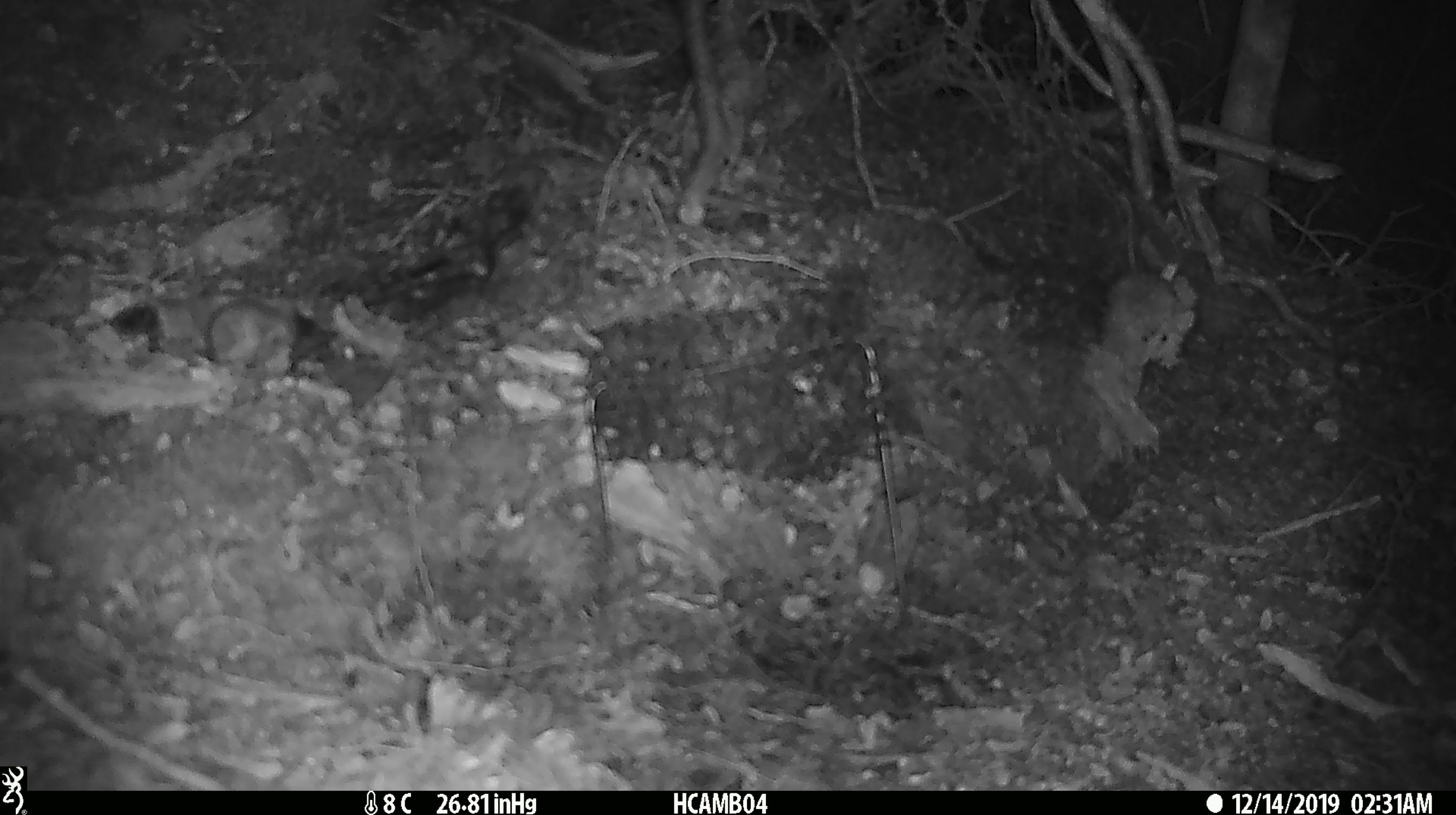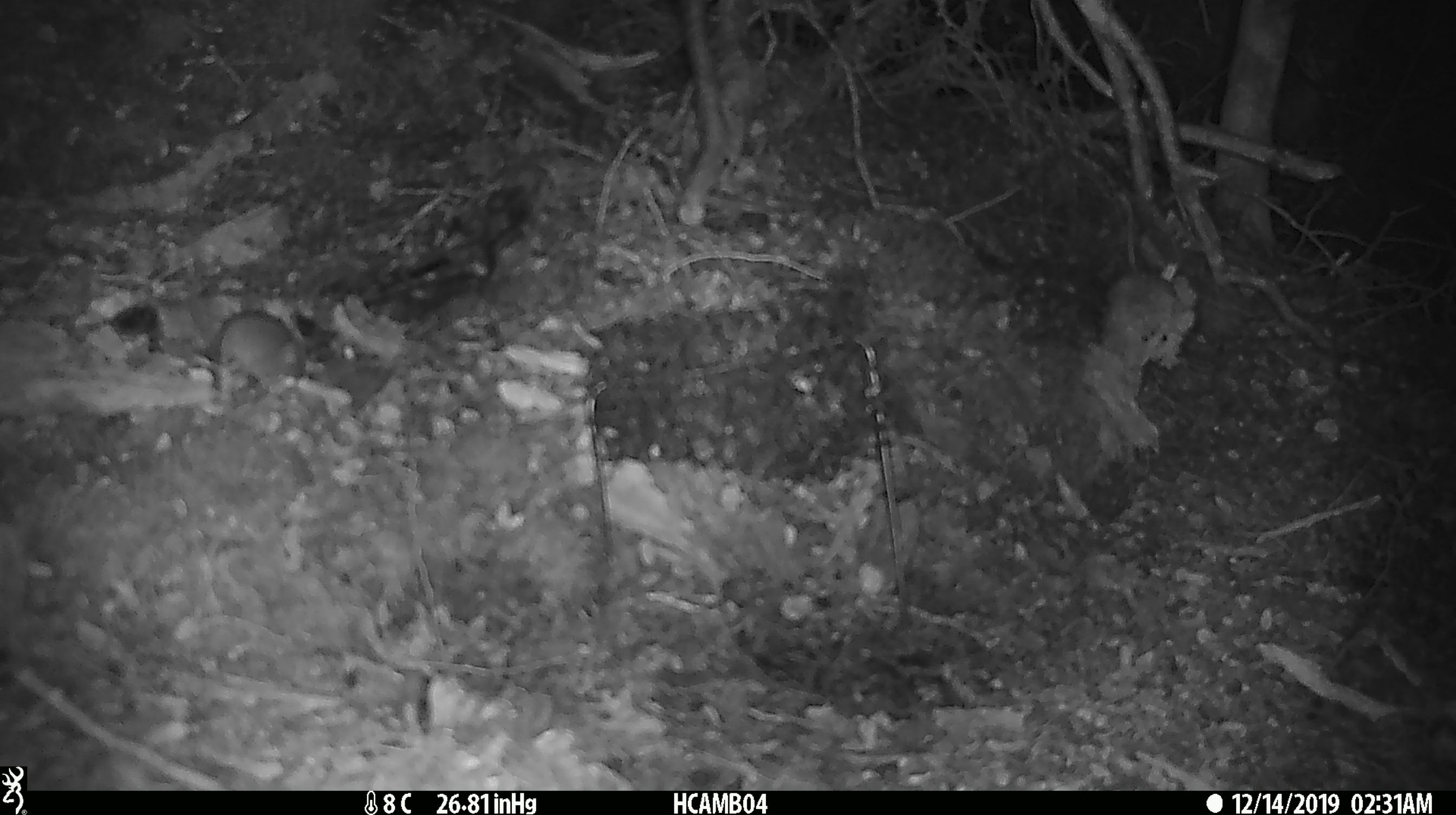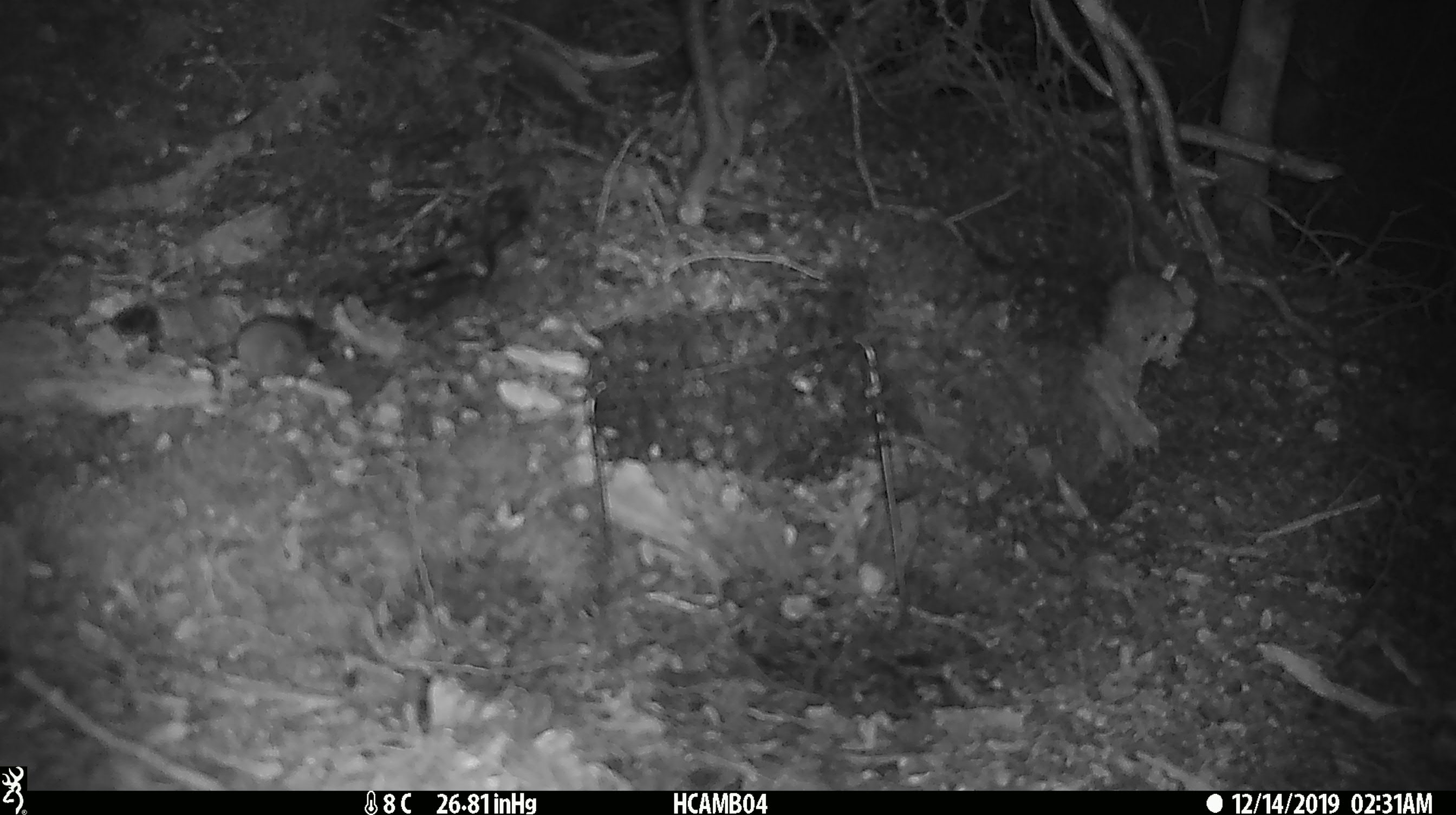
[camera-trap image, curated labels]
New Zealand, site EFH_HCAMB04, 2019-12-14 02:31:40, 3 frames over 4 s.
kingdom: Animalia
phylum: Chordata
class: Mammalia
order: Rodentia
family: Muridae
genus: Mus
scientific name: Mus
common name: mouse